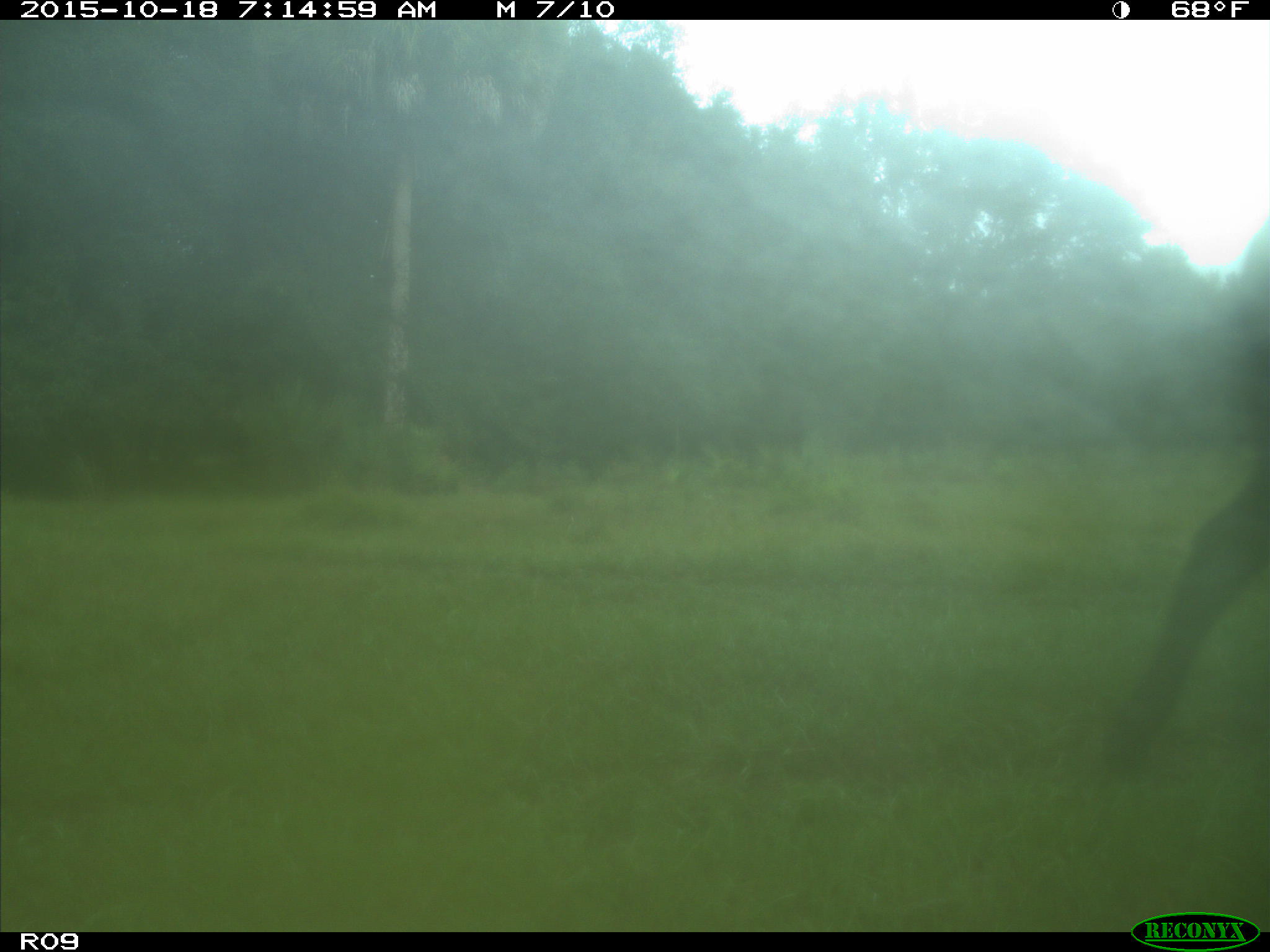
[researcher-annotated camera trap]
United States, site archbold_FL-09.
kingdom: Animalia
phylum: Chordata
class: Mammalia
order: Artiodactyla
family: Bovidae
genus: Bos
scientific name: Bos taurus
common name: domestic cow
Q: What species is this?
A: Bos taurus (domestic cow).